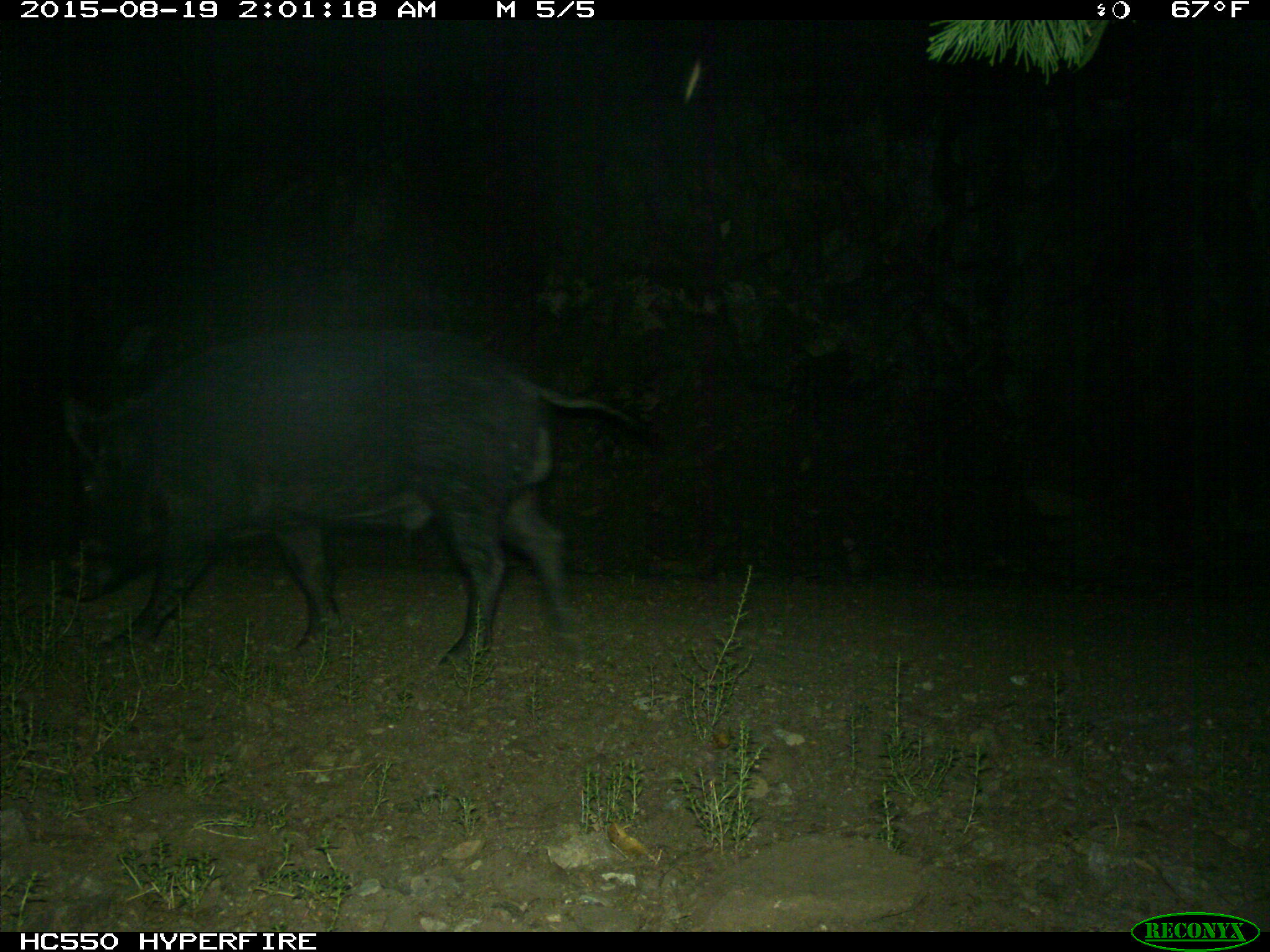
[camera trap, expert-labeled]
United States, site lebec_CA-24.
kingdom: Animalia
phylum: Chordata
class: Mammalia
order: Artiodactyla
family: Suidae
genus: Sus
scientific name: Sus scrofa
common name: wild boar